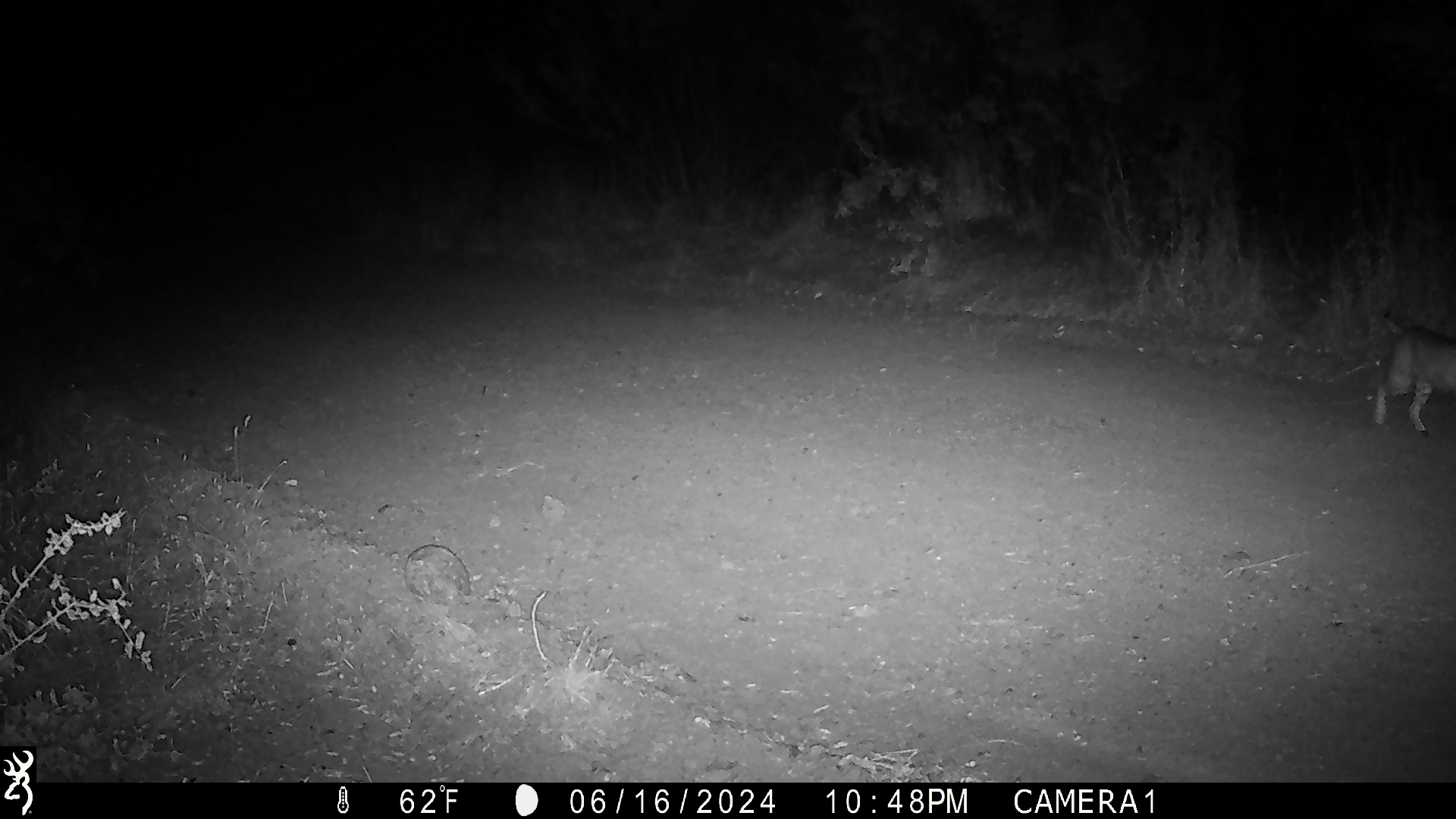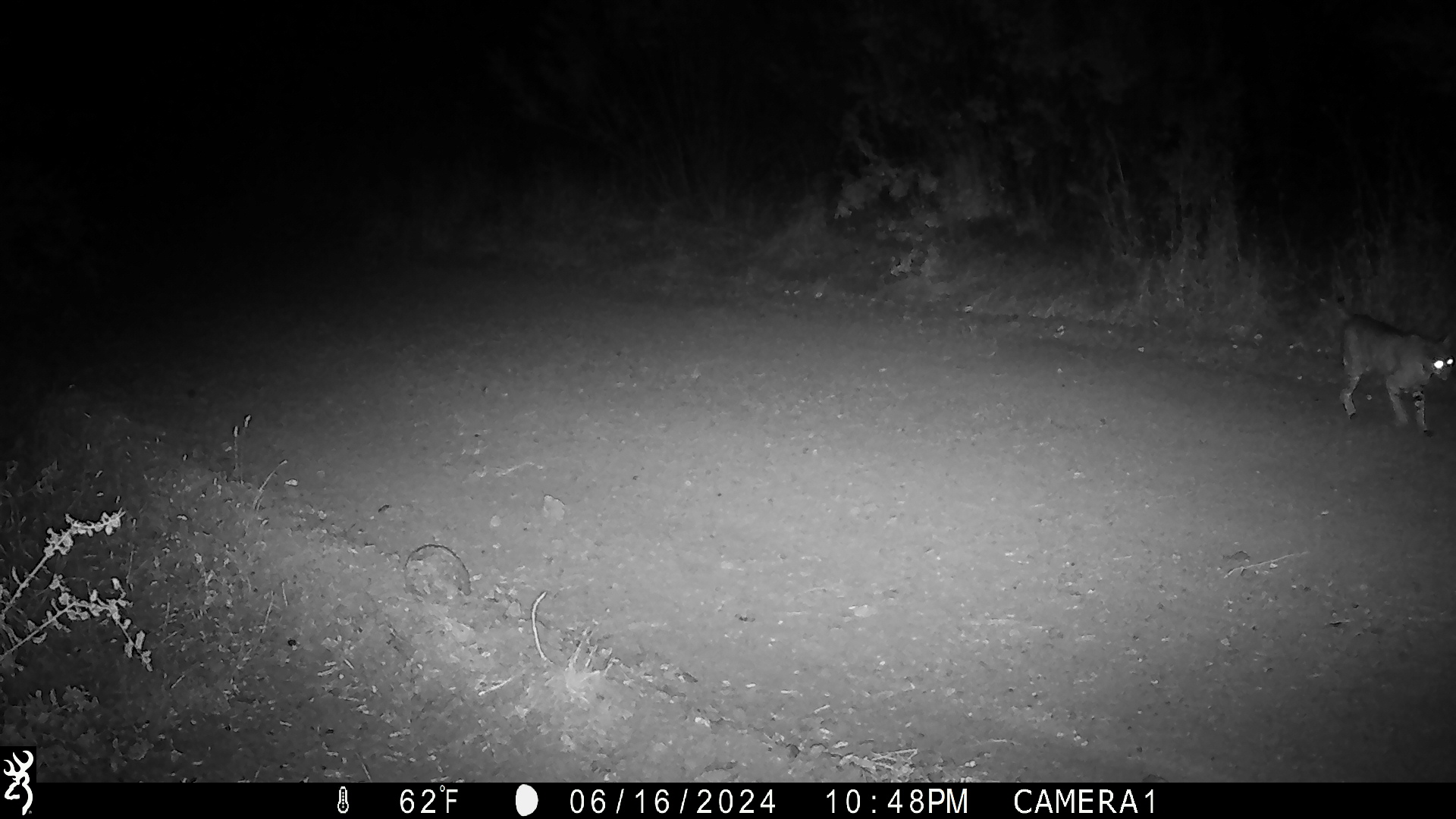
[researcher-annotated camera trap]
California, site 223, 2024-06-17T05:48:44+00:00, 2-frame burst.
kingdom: Animalia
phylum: Chordata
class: Mammalia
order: Carnivora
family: Felidae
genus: Lynx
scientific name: Lynx rufus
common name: bobcat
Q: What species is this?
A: Bobcat (Lynx rufus).